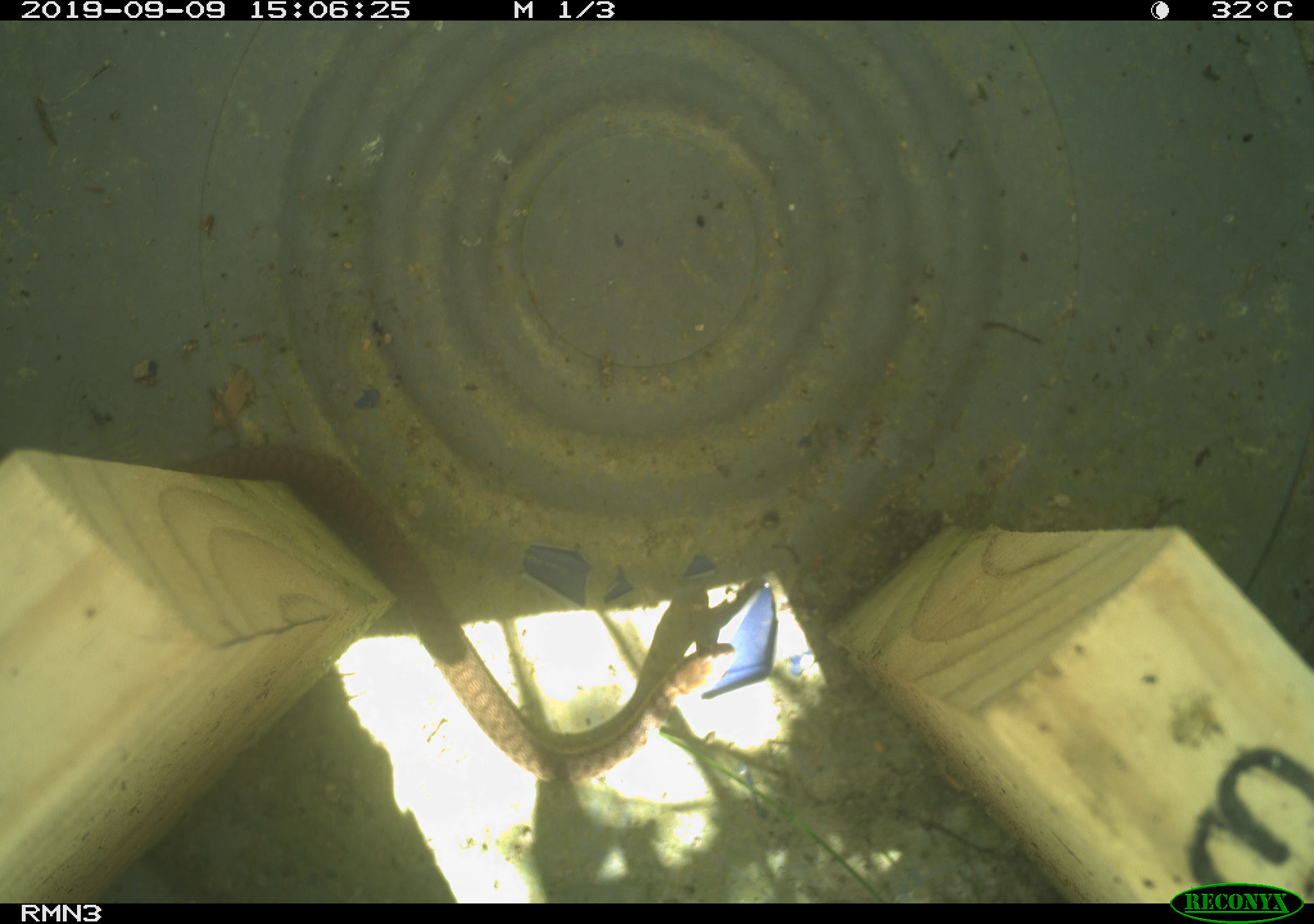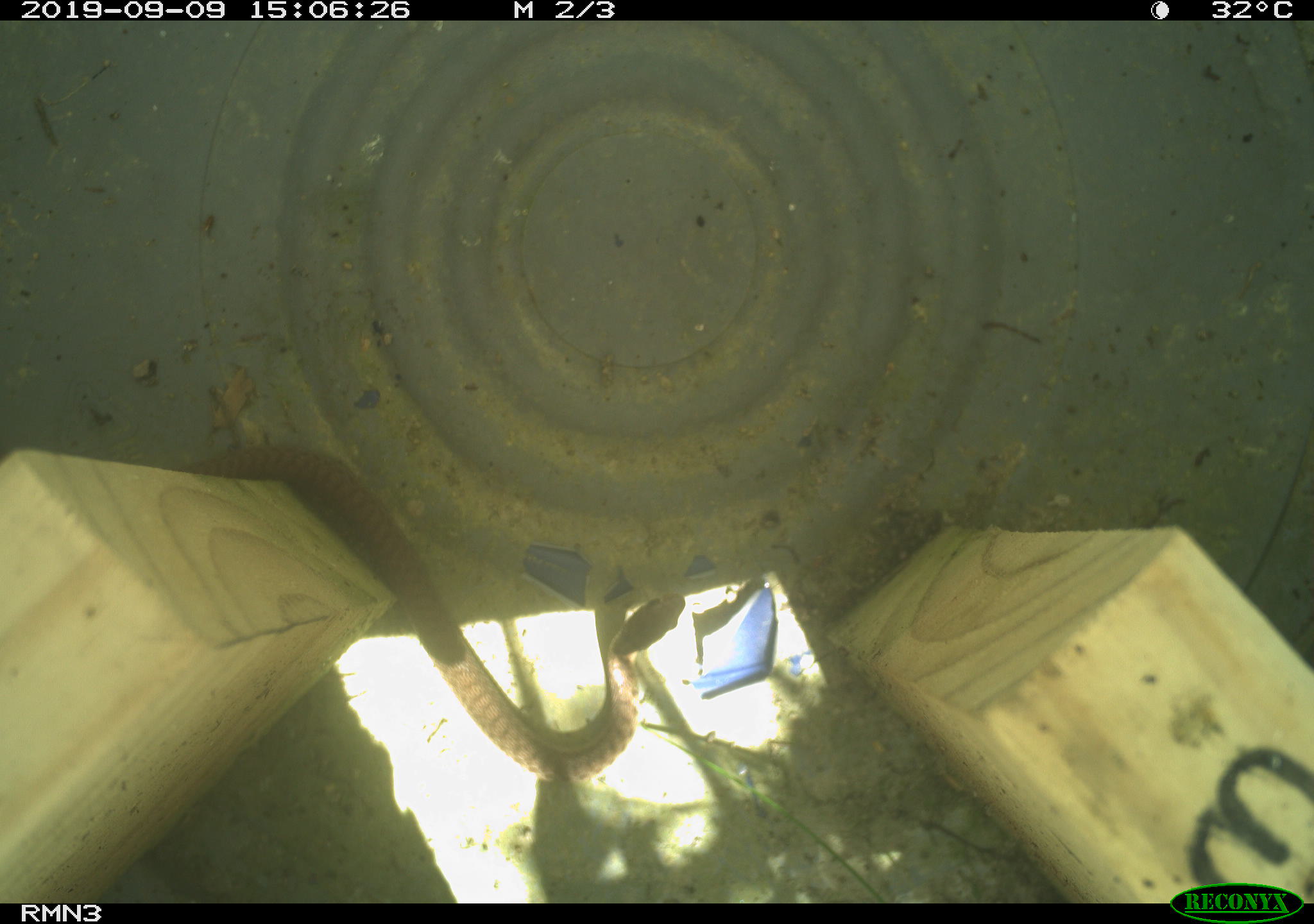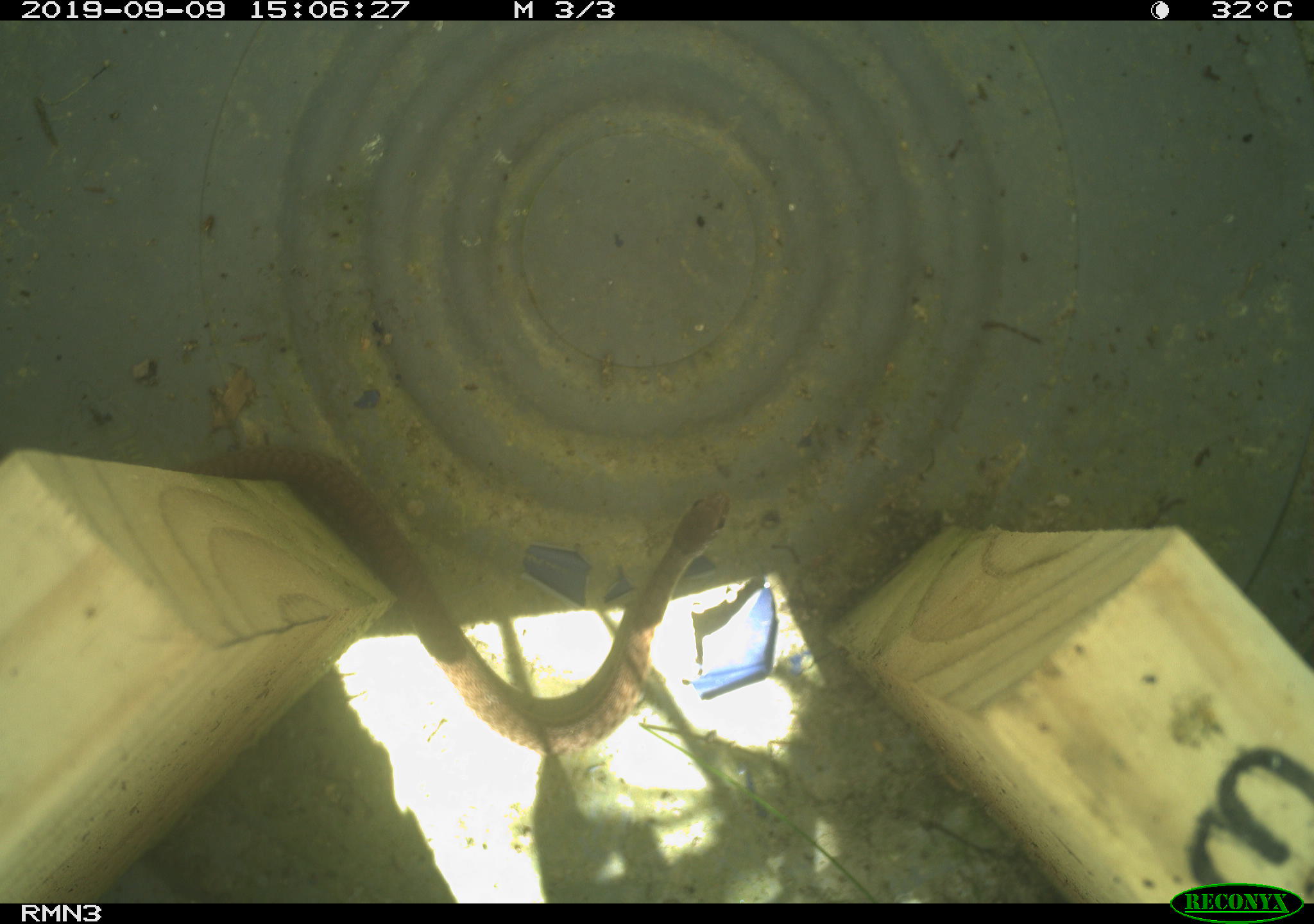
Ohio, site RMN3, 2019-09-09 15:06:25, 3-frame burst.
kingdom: Animalia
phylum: Chordata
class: Reptilia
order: Squamata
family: Colubridae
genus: Thamnophis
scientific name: Thamnophis sirtalis sirtalis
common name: eastern gartersnake